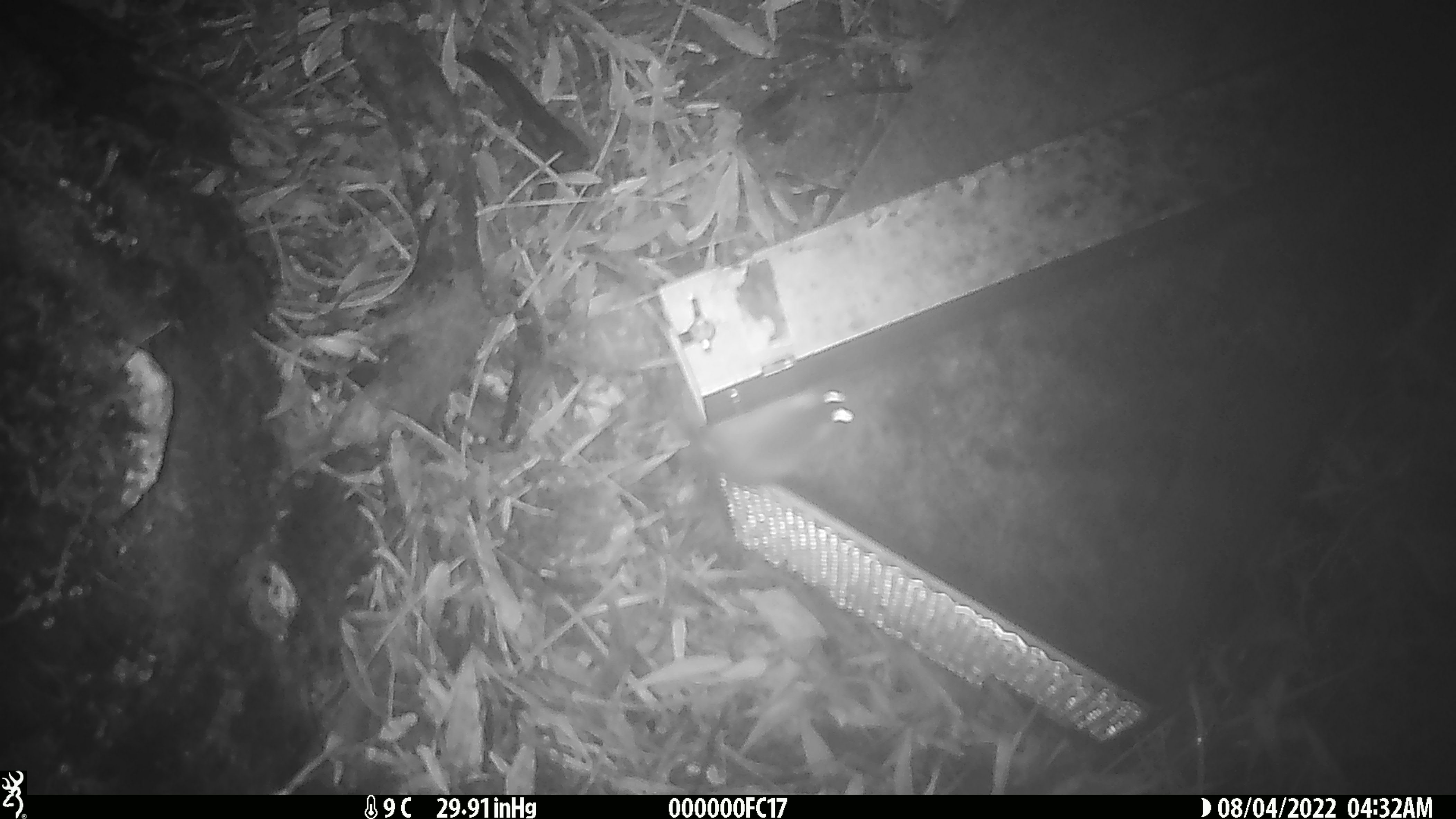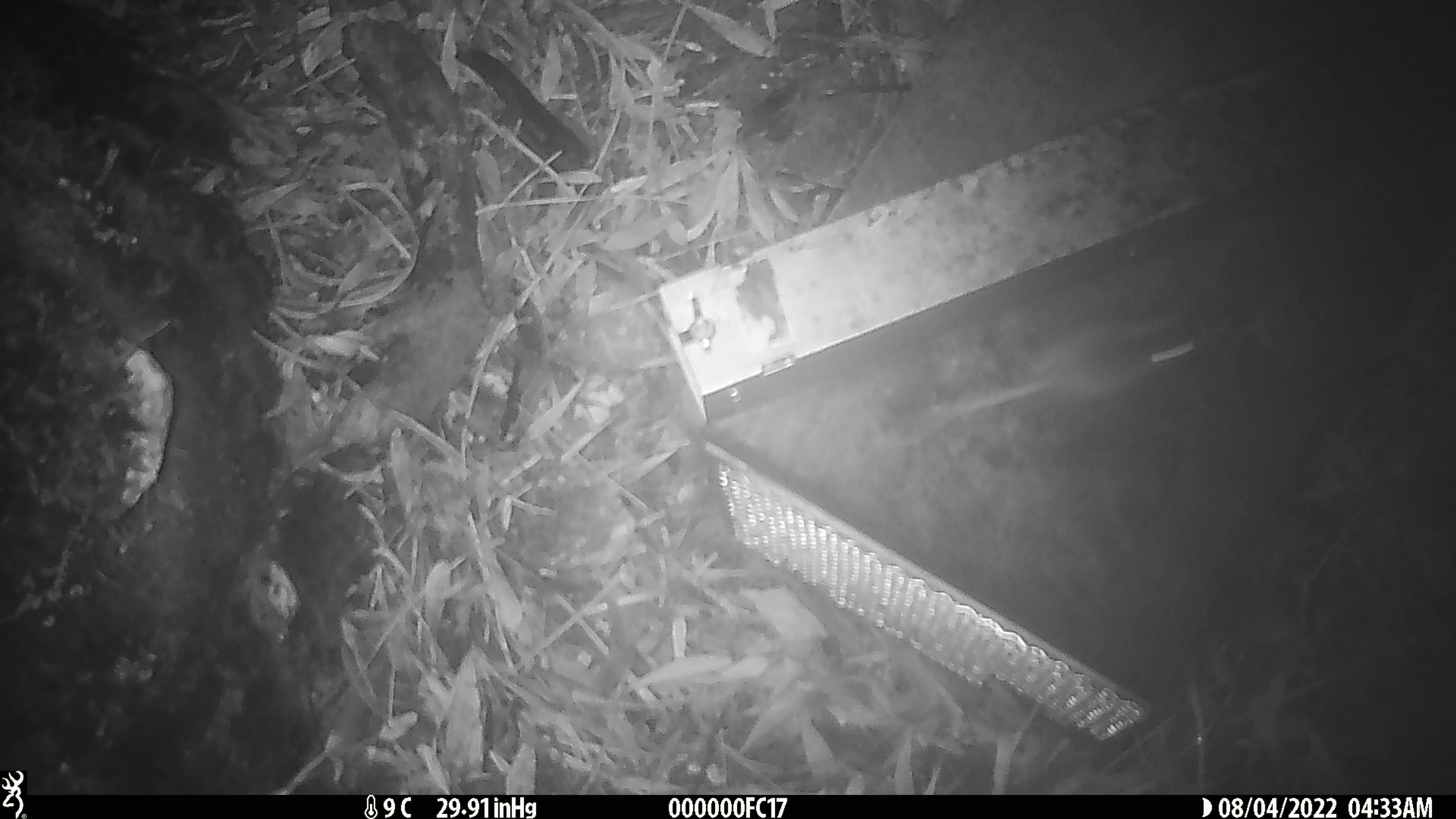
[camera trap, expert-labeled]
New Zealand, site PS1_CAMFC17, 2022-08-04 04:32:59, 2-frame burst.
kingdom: Animalia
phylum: Chordata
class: Mammalia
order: Rodentia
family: Muridae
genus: Mus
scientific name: Mus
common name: mouse